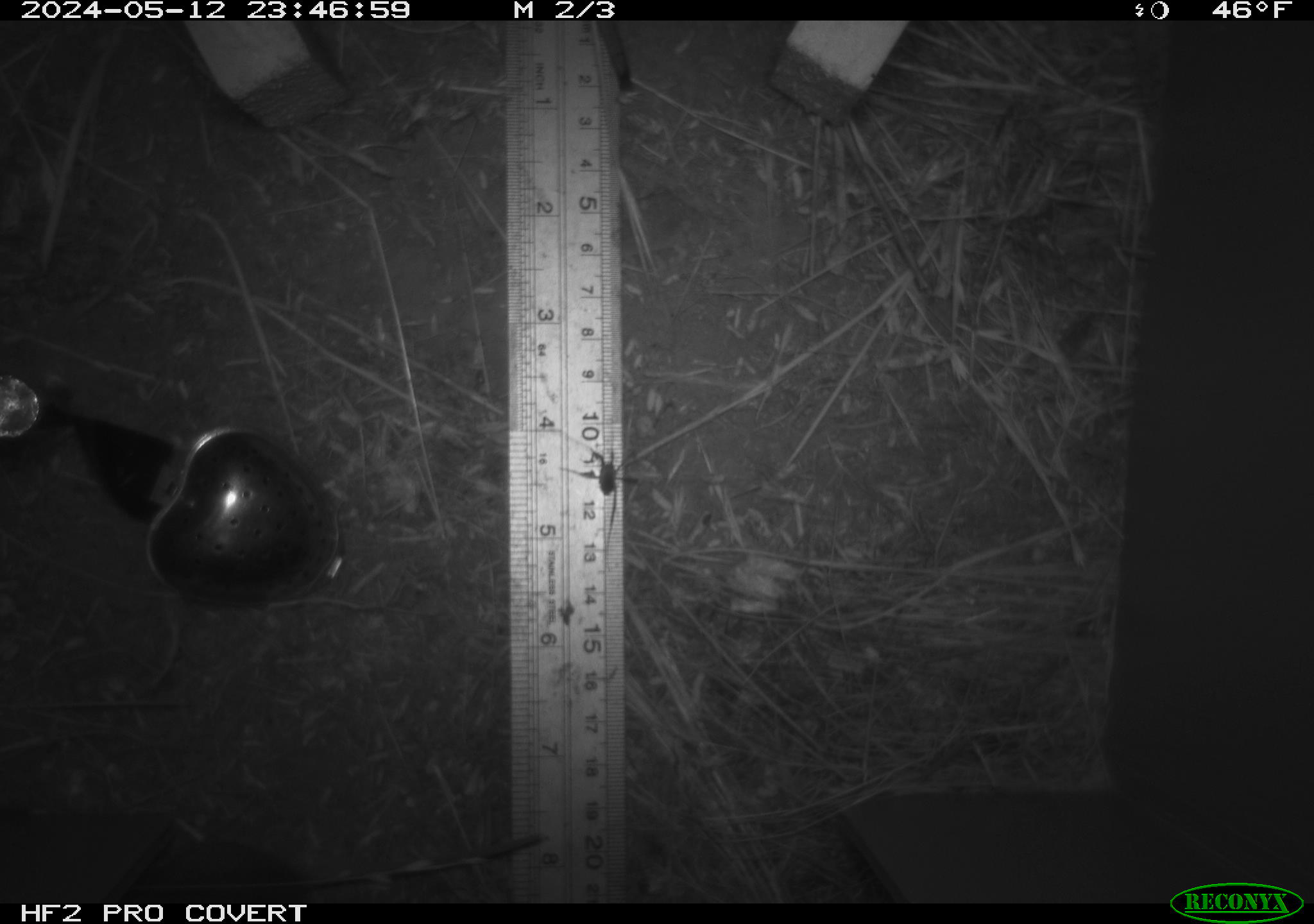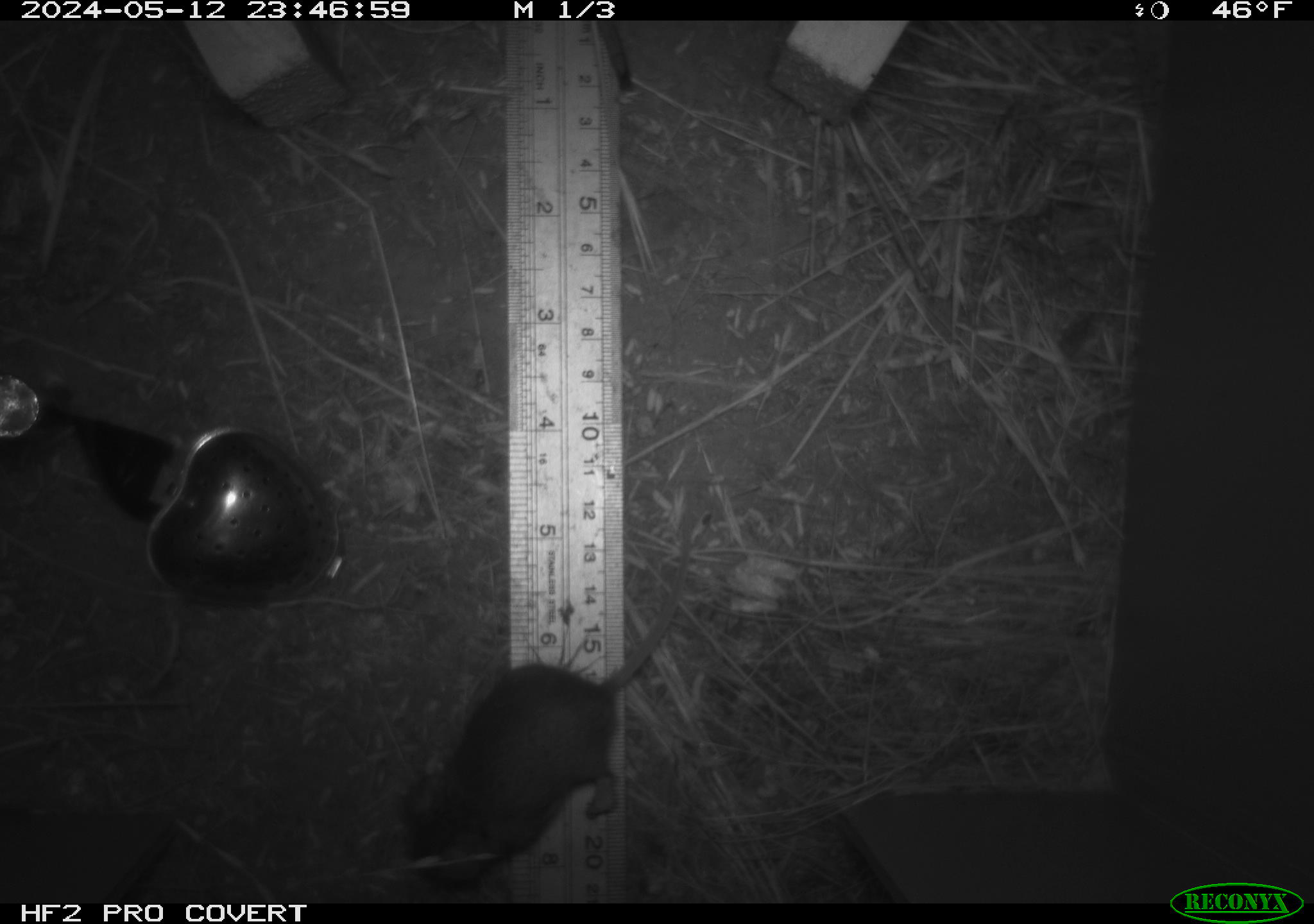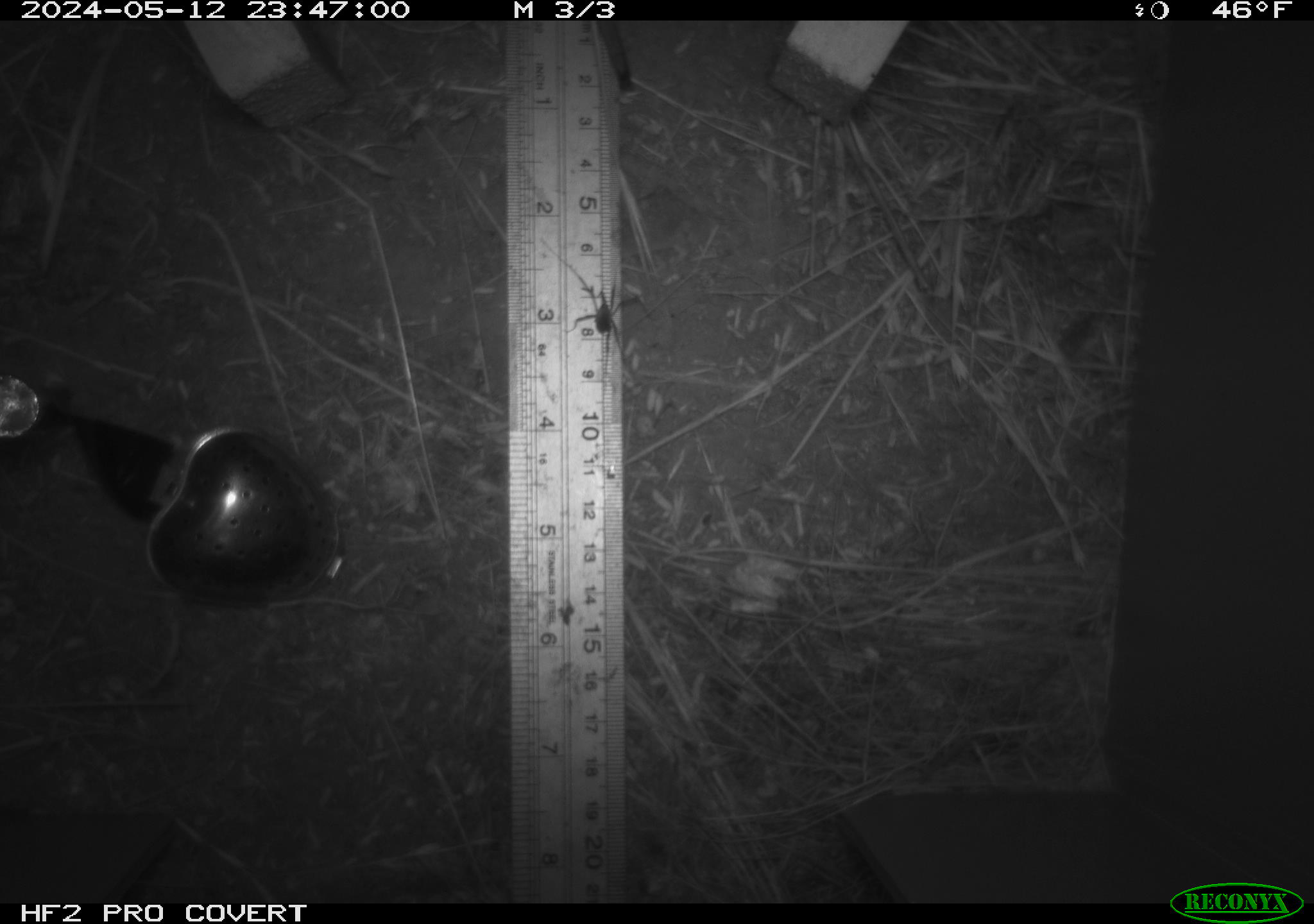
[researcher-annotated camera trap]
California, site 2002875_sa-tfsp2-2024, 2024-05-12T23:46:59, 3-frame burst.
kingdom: Animalia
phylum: Chordata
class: Mammalia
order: Rodentia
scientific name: Rodentia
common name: mouse species